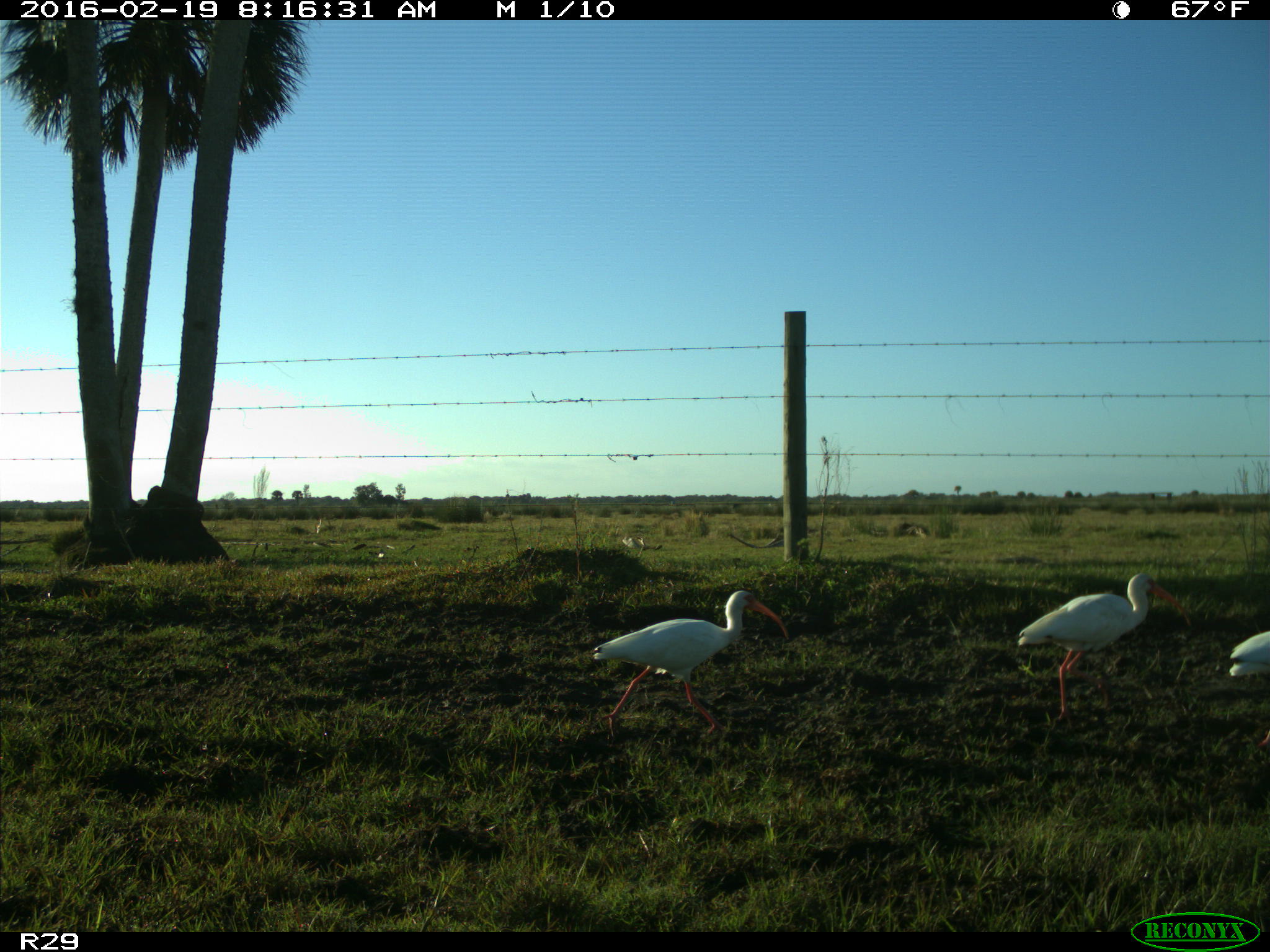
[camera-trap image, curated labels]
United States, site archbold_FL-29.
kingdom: Animalia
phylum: Chordata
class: Aves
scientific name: Aves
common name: birds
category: unidentified bird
Unidentified bird (birds) (Aves).